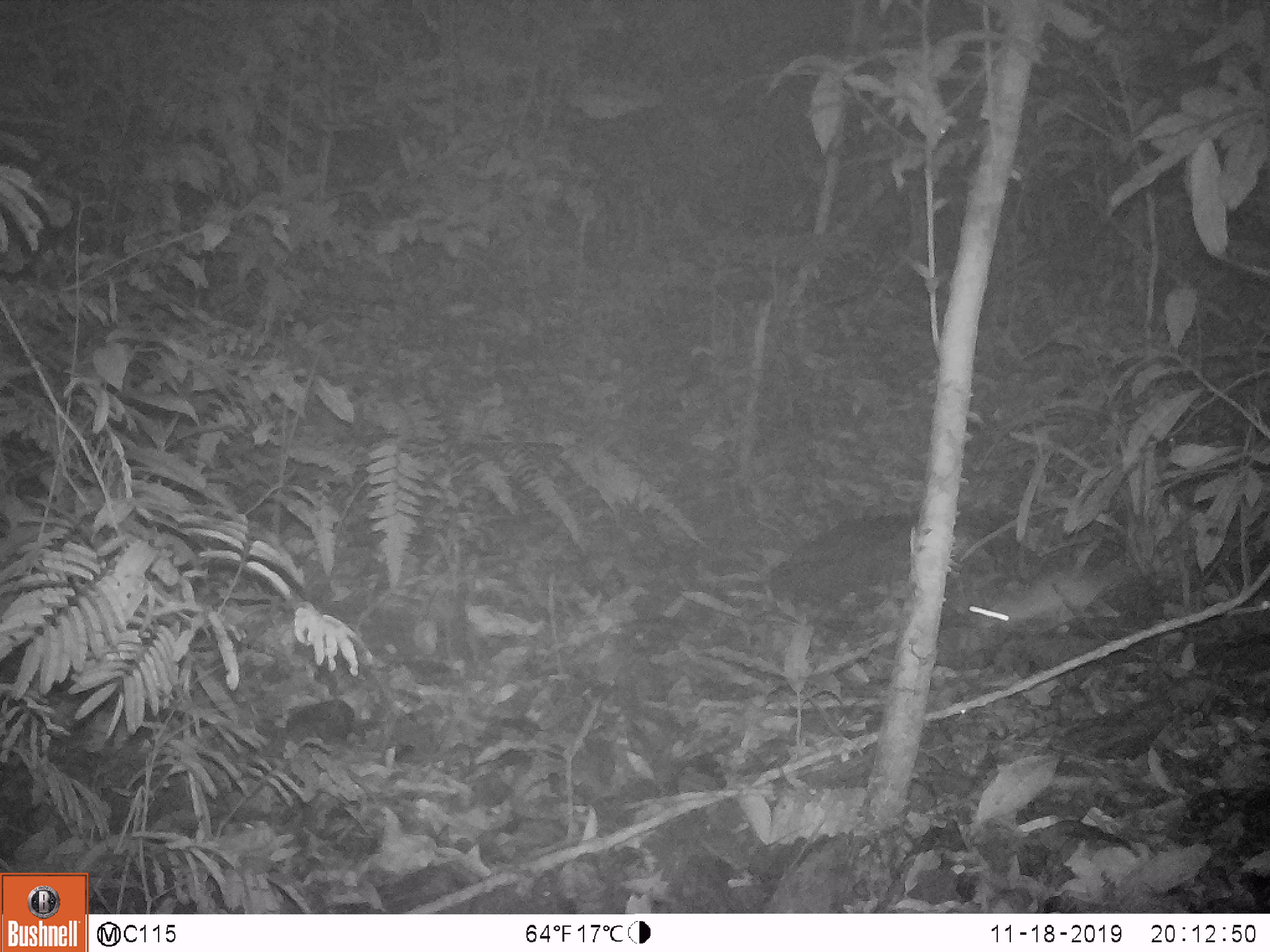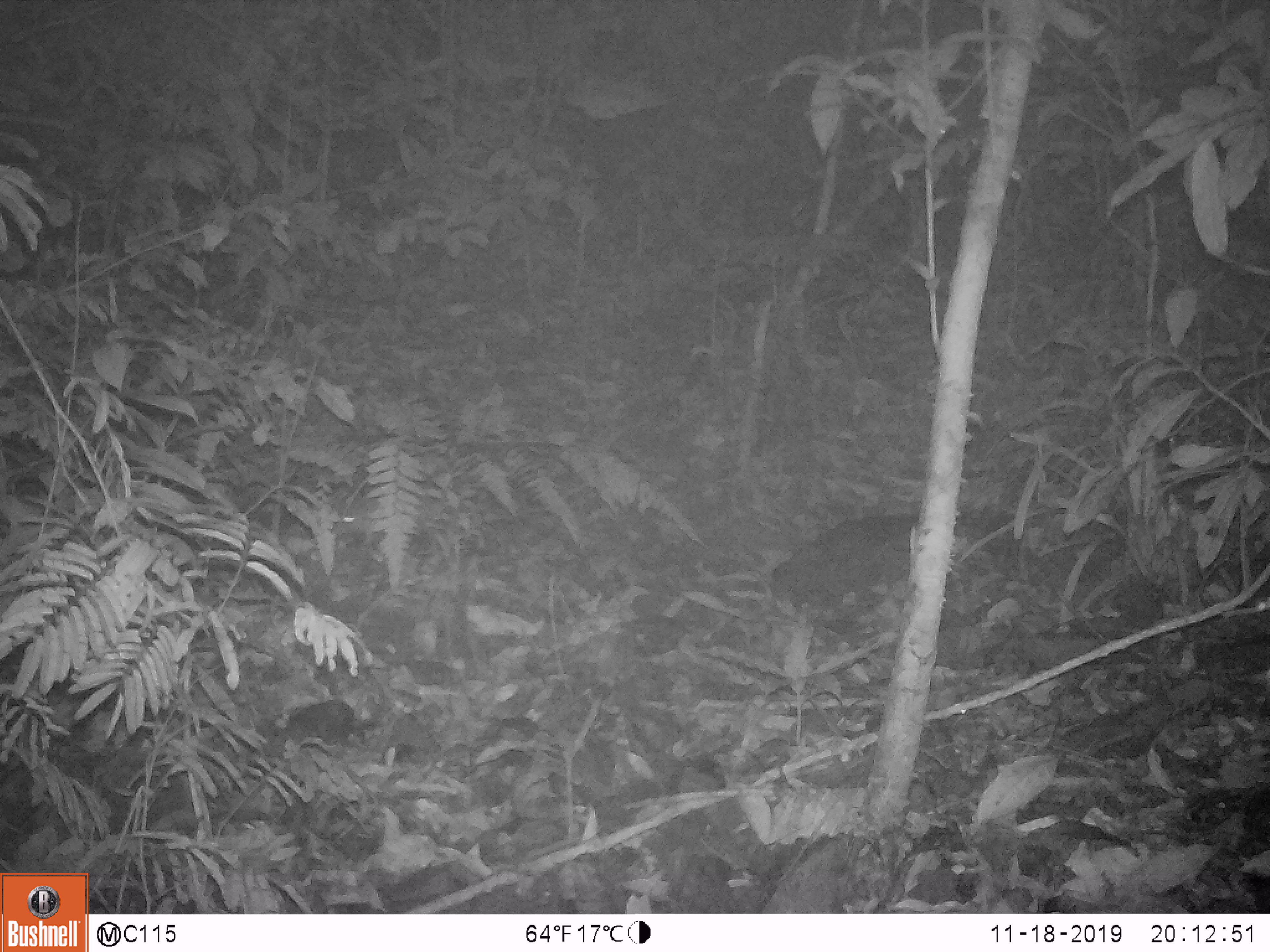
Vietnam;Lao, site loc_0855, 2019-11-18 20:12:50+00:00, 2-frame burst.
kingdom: Animalia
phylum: Chordata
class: Mammalia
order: Rodentia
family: Muridae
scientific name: Muridae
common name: old-world mice and rats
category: unidentified murid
Unidentified murid (old-world mice and rats) (Muridae). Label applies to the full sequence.